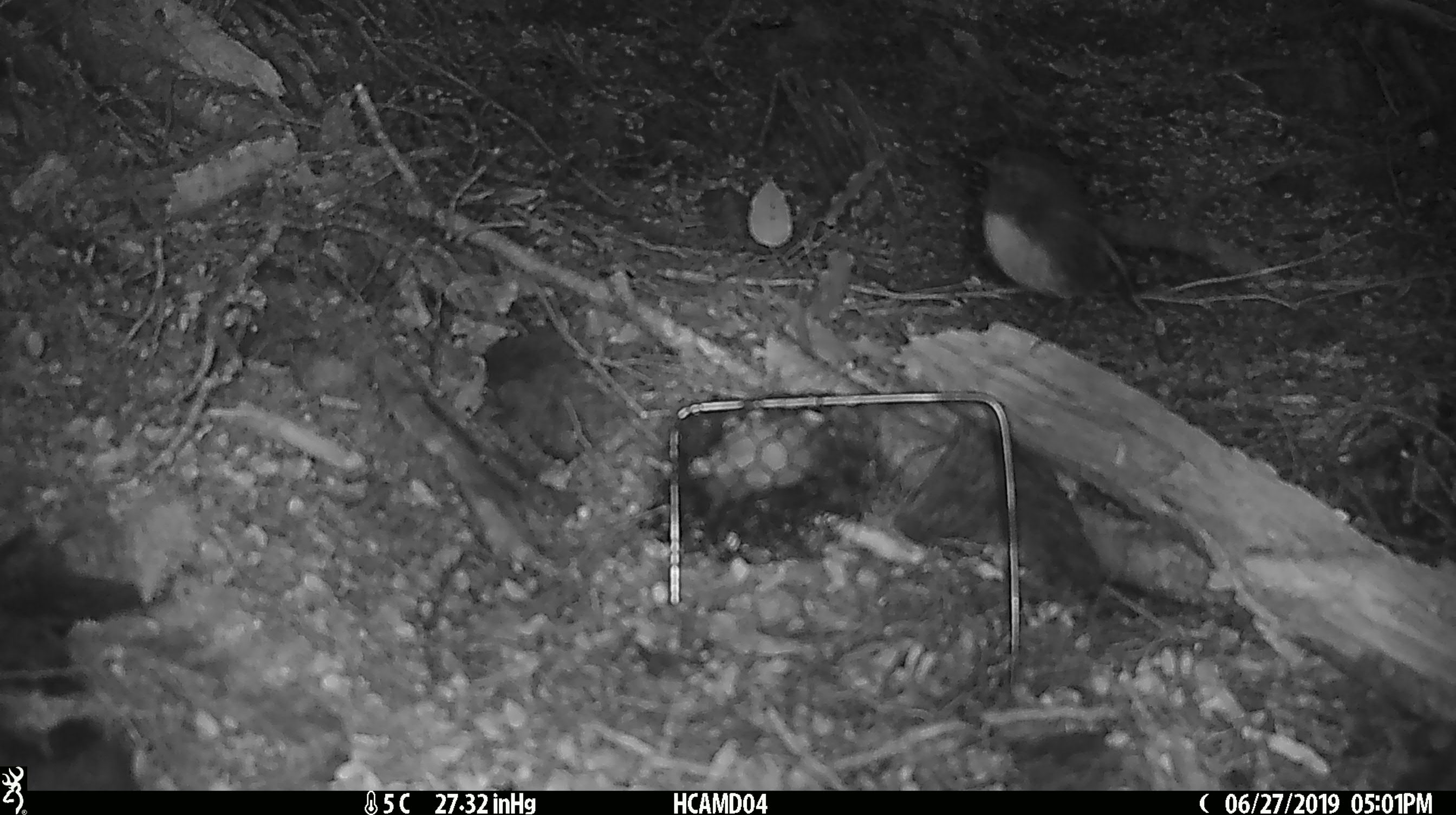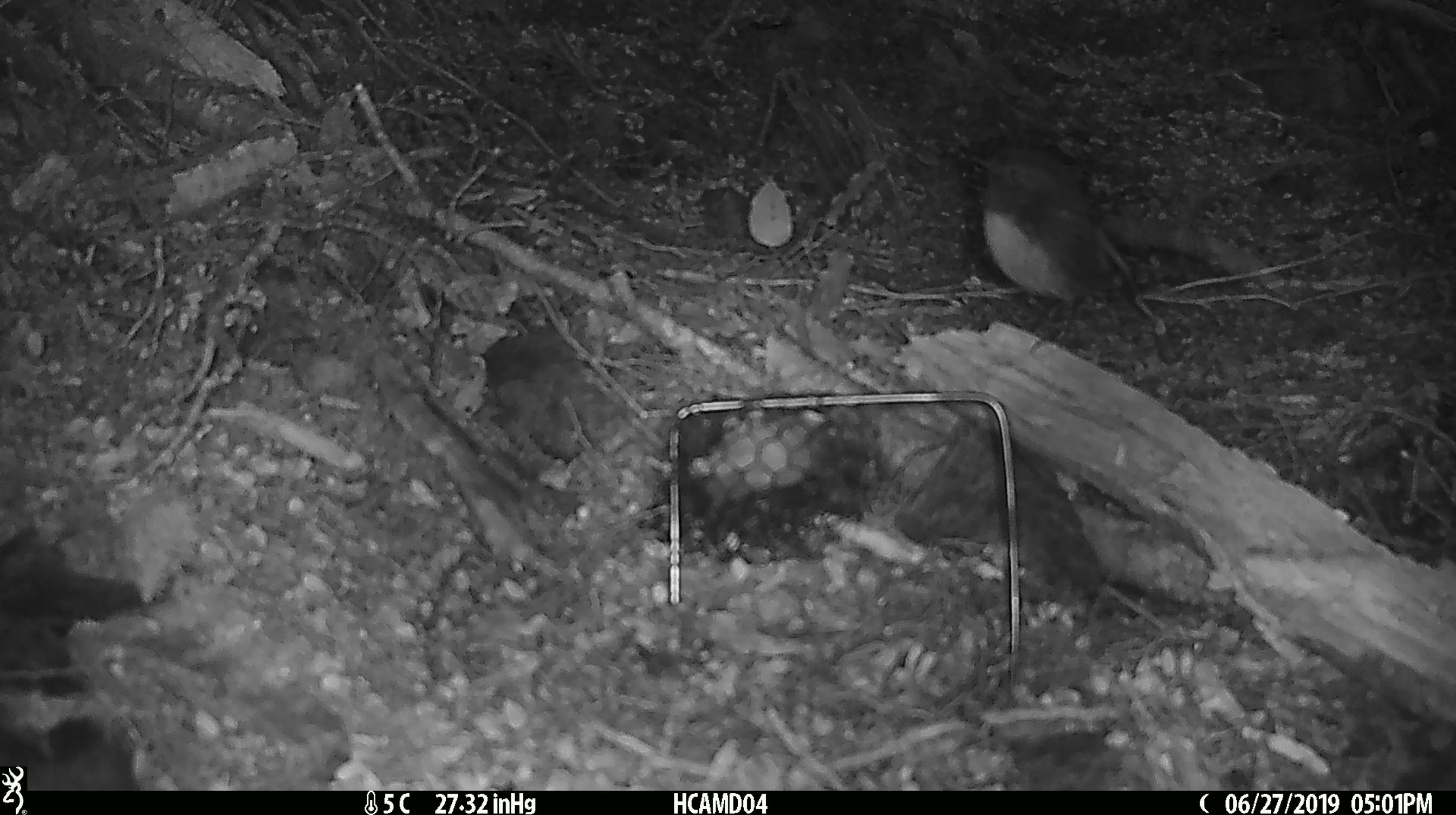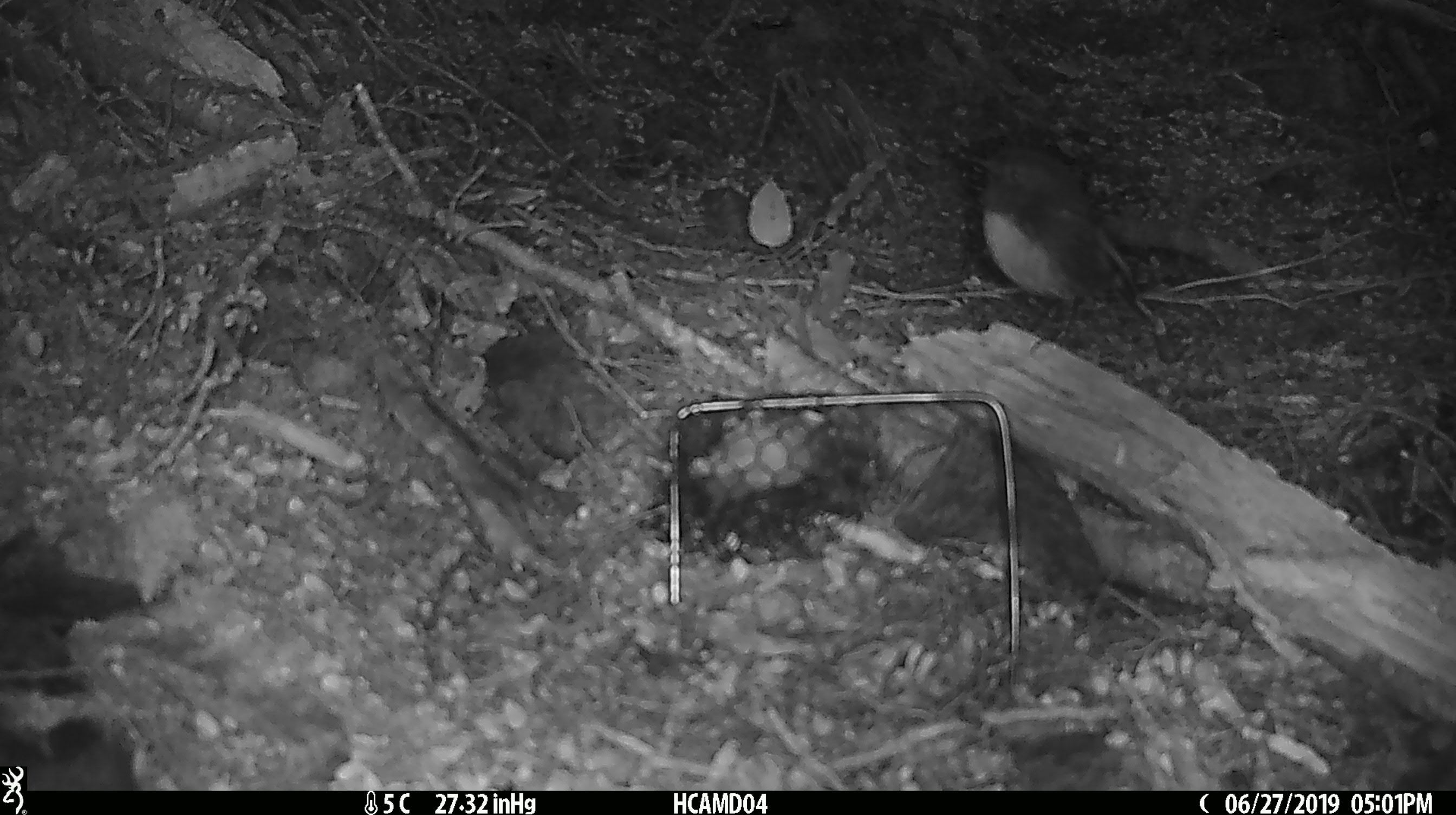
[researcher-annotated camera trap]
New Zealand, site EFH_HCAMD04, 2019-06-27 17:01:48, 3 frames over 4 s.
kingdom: Animalia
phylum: Chordata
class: Aves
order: Passeriformes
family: Petroicidae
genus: Petroica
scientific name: Petroica australis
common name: new zealand robin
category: robin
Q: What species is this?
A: Robin (new zealand robin) (Petroica australis).